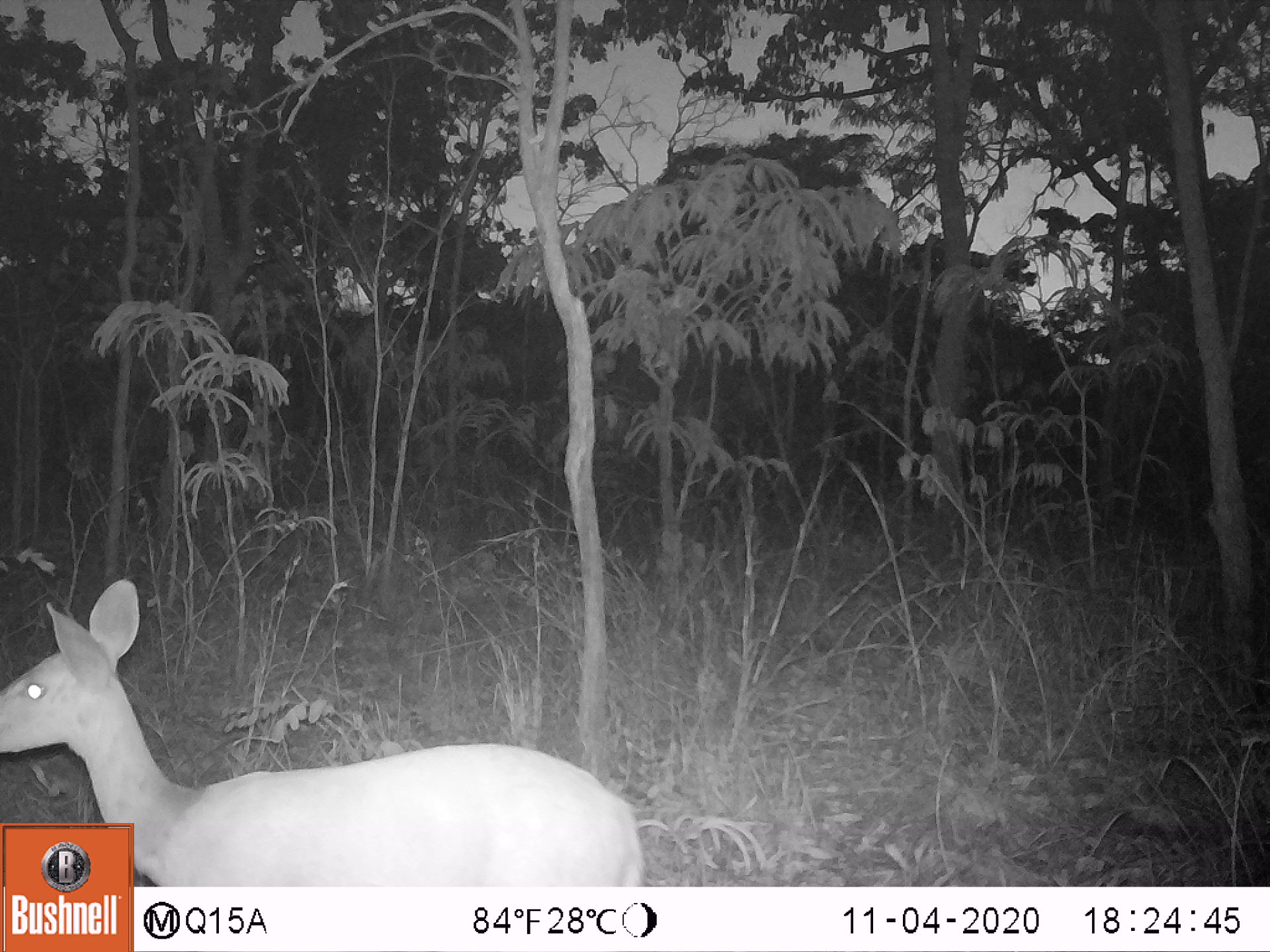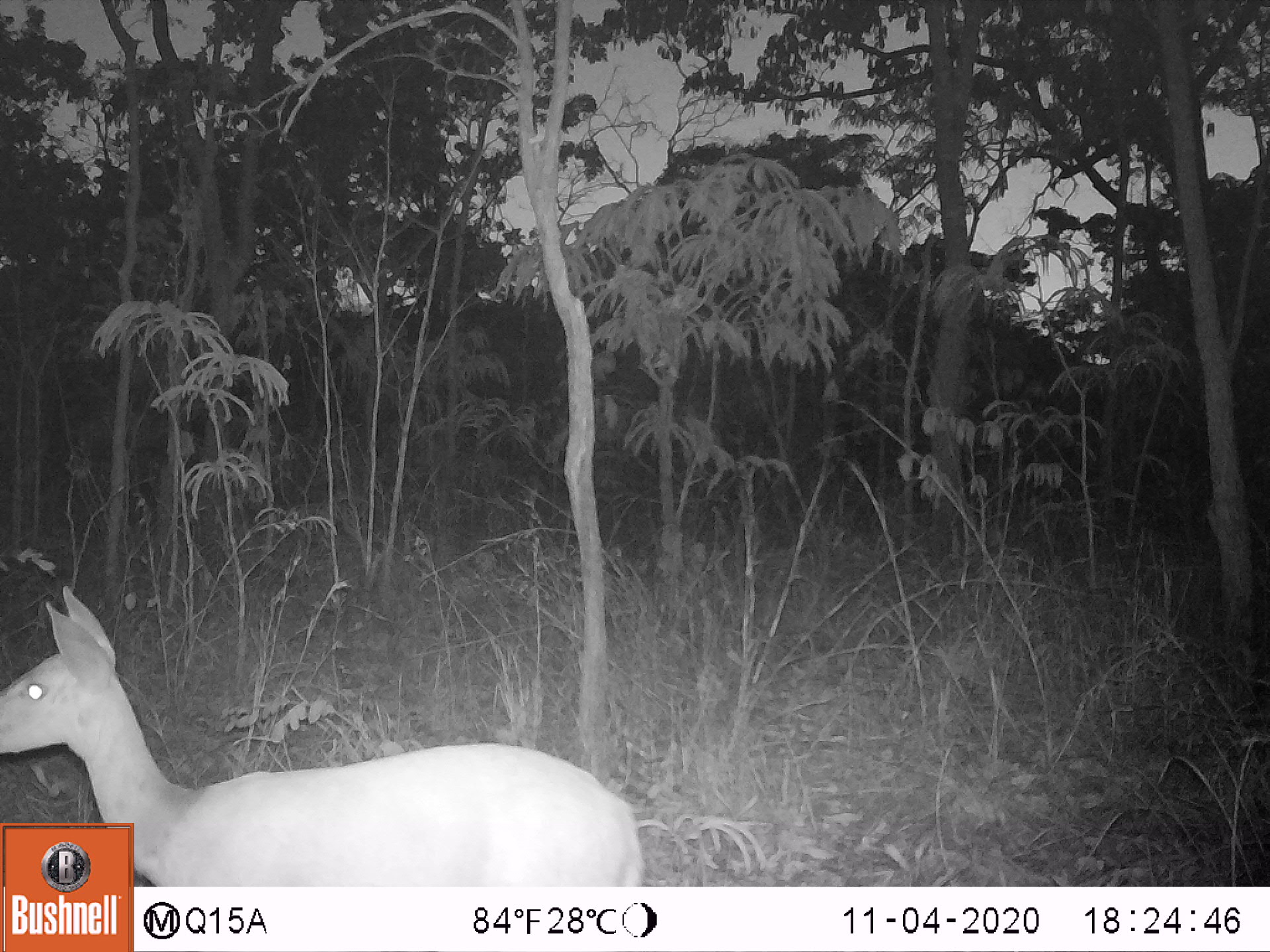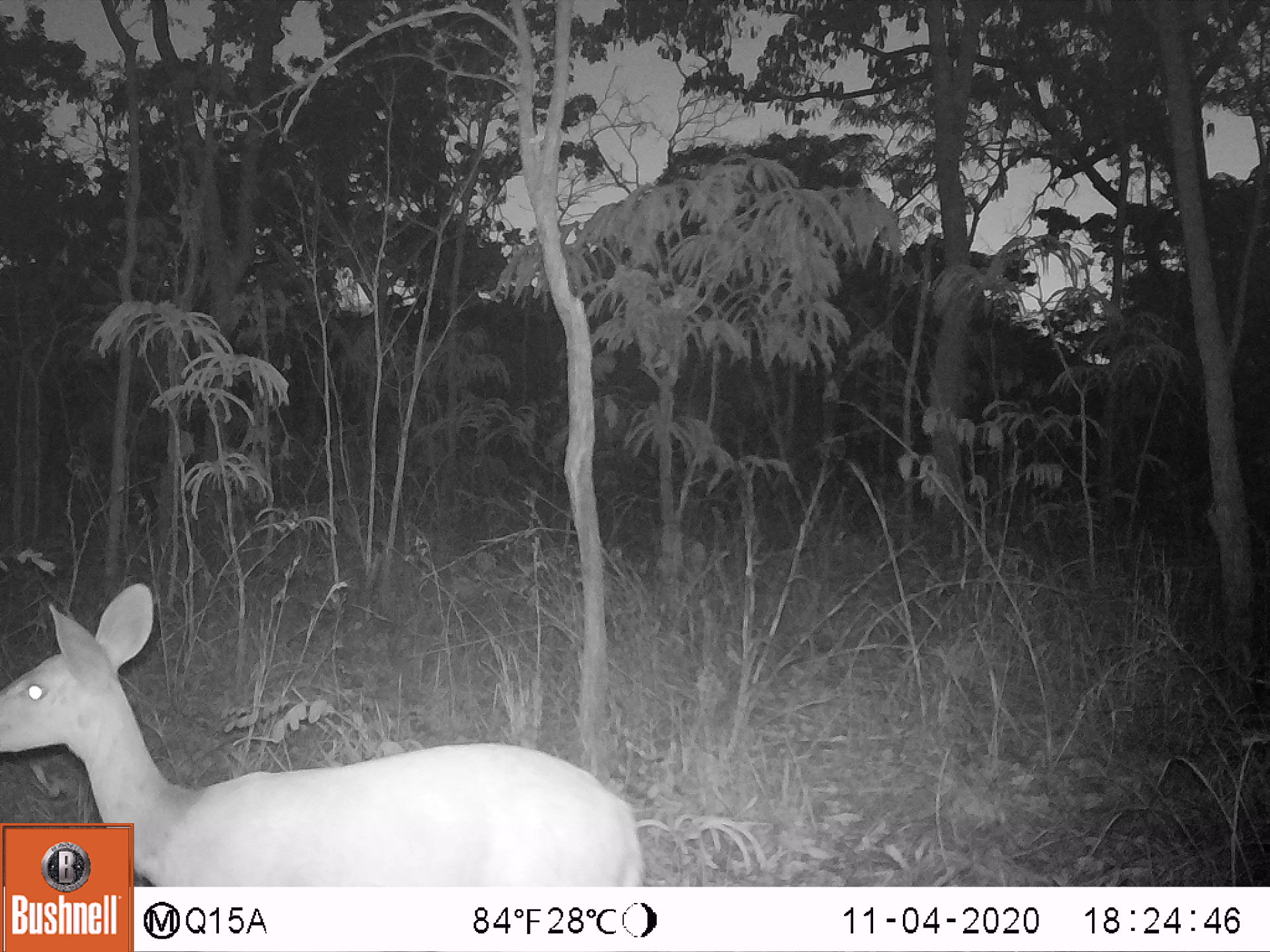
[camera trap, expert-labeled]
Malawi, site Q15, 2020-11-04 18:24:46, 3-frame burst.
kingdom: Animalia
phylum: Chordata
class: Mammalia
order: Artiodactyla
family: Bovidae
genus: Tragelaphus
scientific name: Tragelaphus sylvaticus sylvaticus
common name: cape bushbuck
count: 1